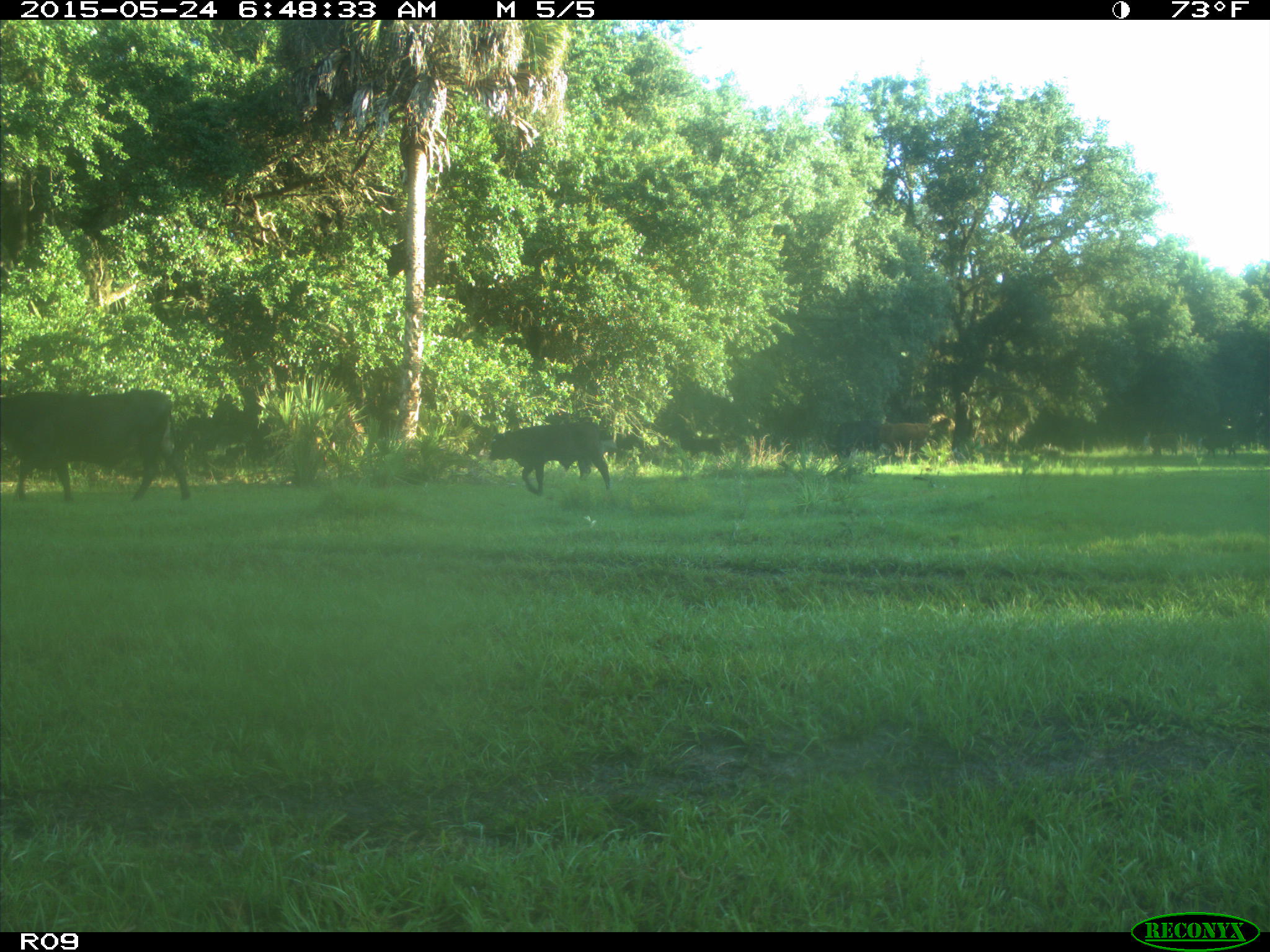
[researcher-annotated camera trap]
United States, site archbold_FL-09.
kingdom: Animalia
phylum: Chordata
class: Mammalia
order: Artiodactyla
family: Bovidae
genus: Bos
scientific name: Bos taurus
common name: domestic cow